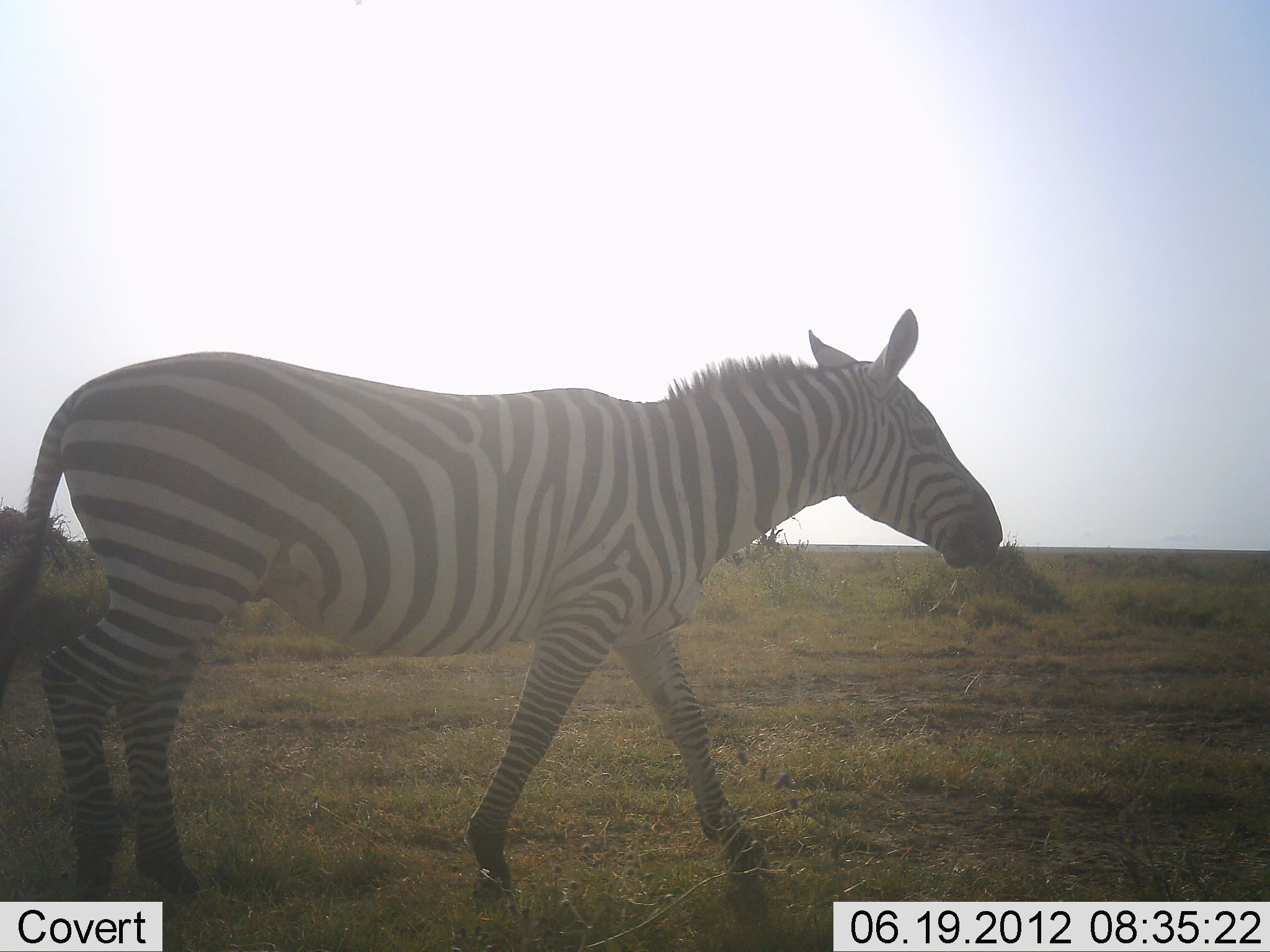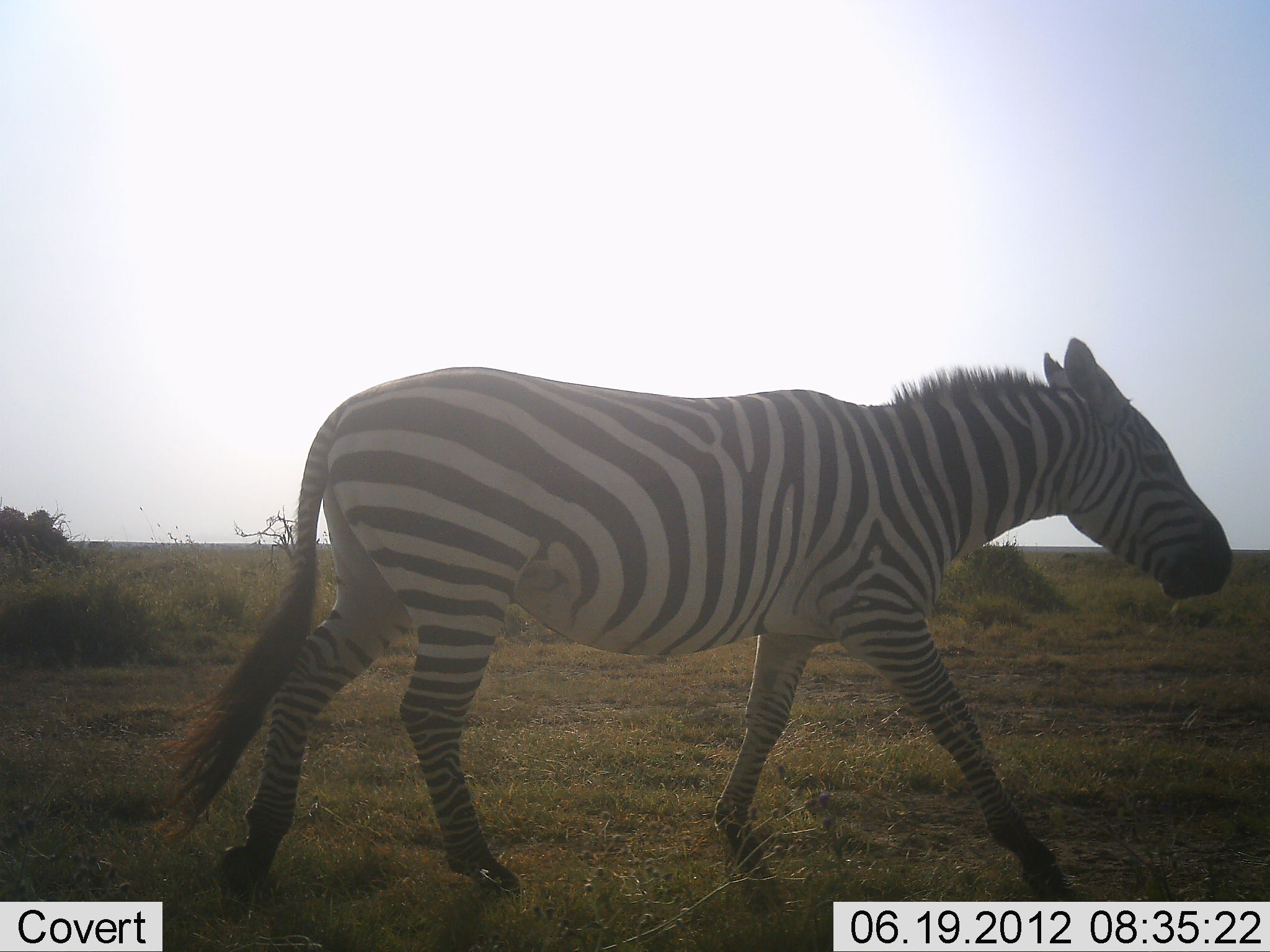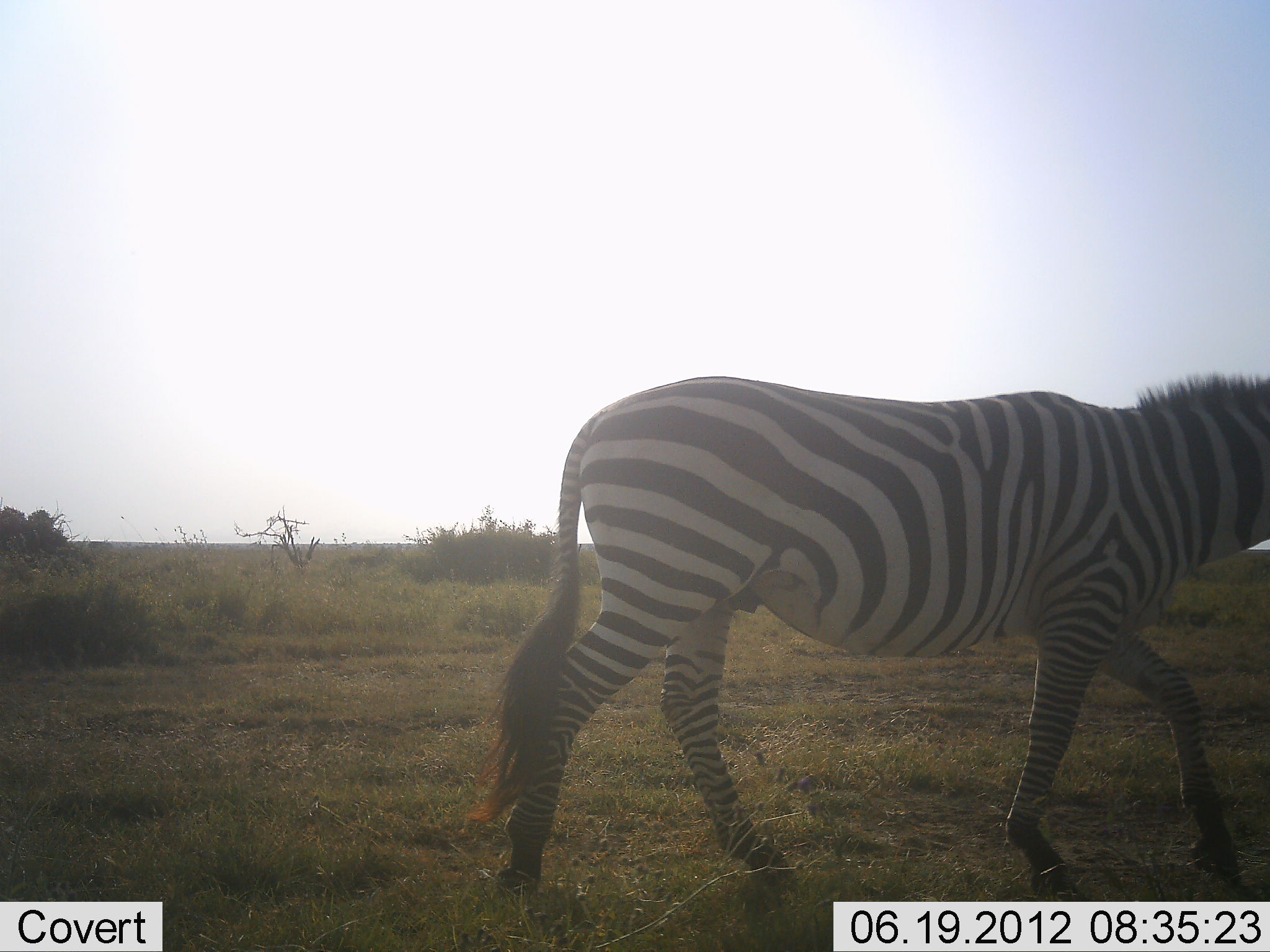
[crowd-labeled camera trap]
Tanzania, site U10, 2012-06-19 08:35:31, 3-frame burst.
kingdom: Animalia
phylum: Chordata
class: Mammalia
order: Perissodactyla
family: Equidae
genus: Equus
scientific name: Equus quagga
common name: plains zebra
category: zebra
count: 1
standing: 0%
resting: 0%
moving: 100%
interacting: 0%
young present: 0%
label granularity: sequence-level